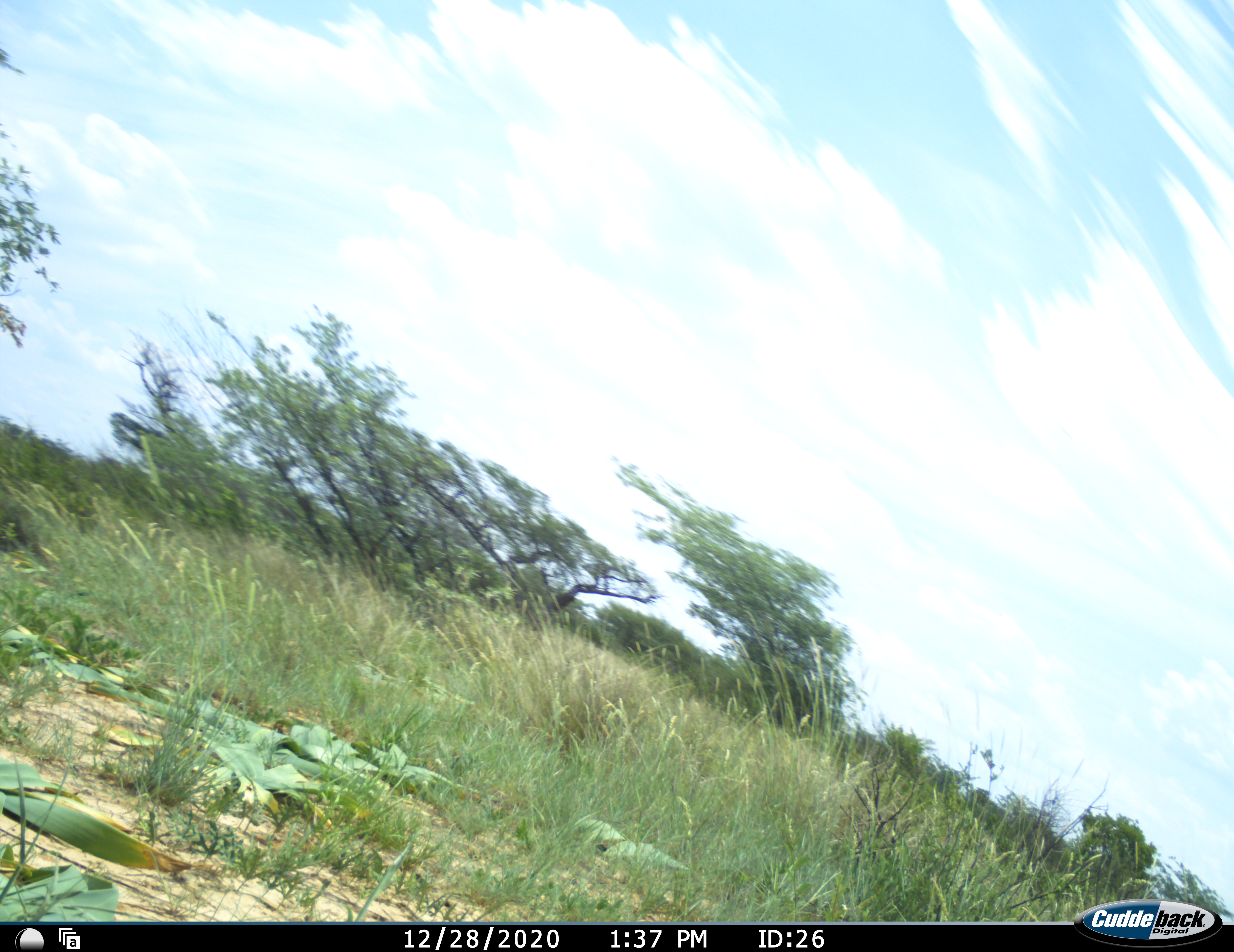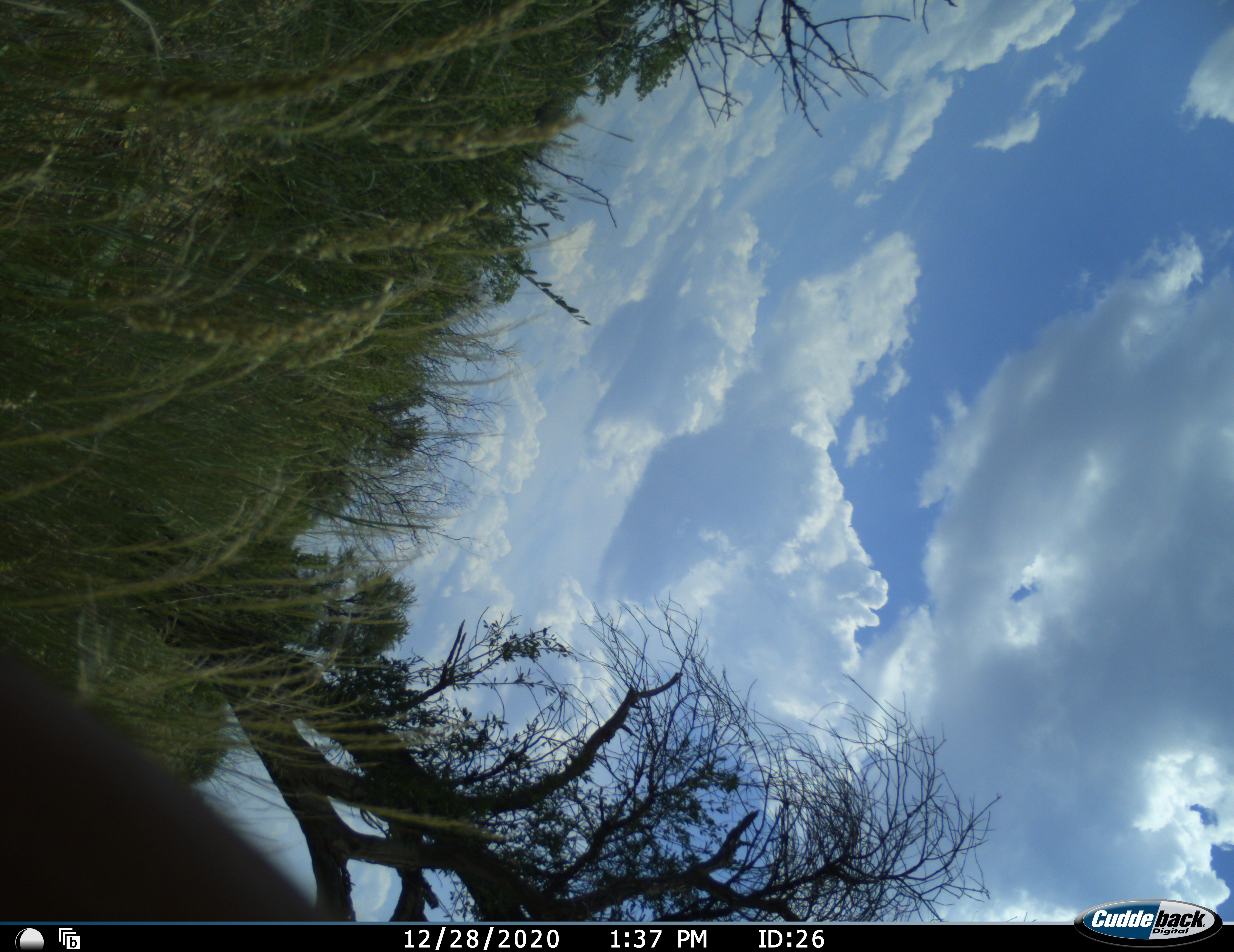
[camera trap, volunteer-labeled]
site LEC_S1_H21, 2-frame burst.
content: unidentified animal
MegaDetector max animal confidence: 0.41